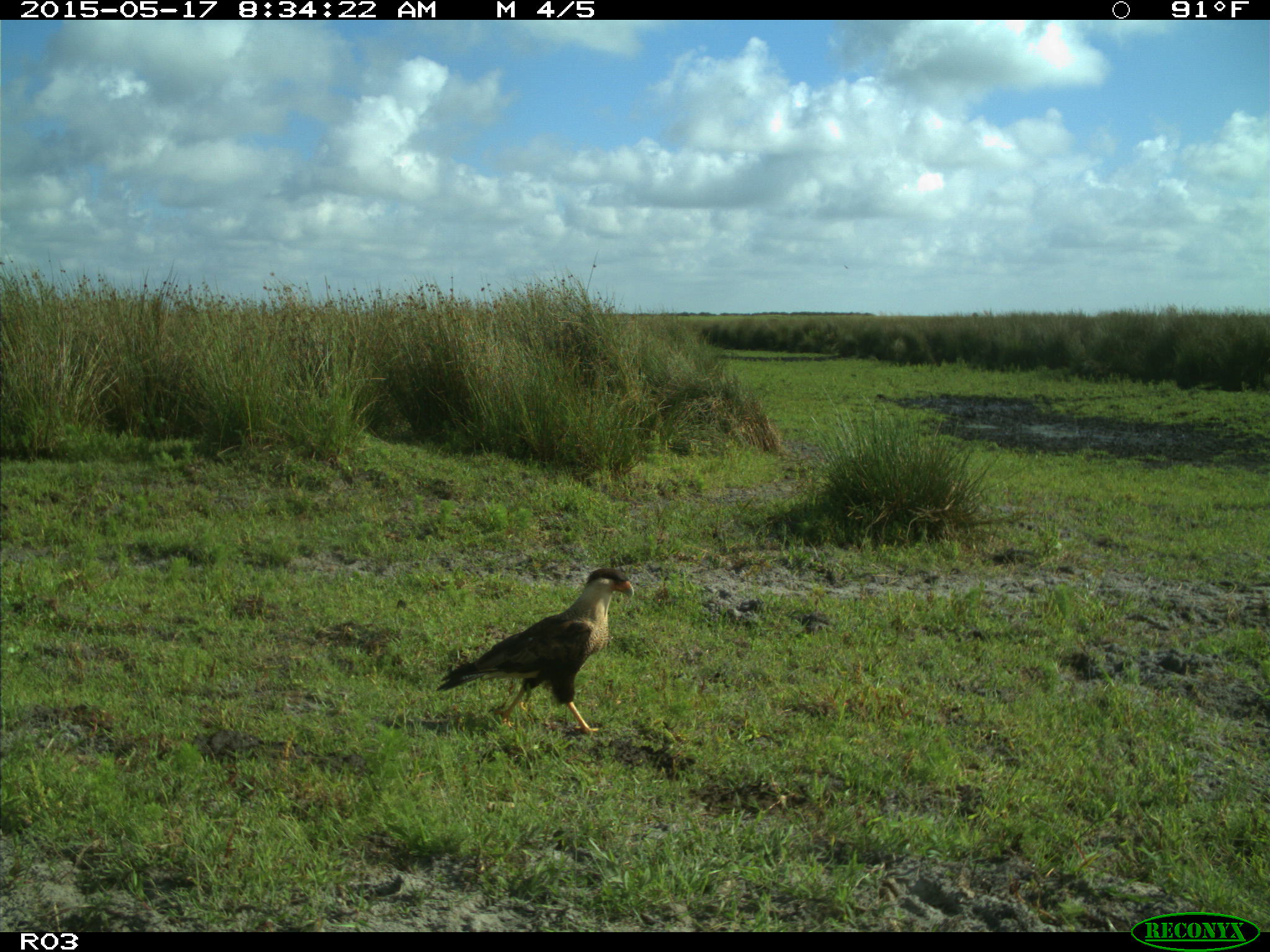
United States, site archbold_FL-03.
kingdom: Animalia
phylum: Chordata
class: Aves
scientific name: Aves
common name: birds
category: unidentified bird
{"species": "unidentified bird (birds) (Aves)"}